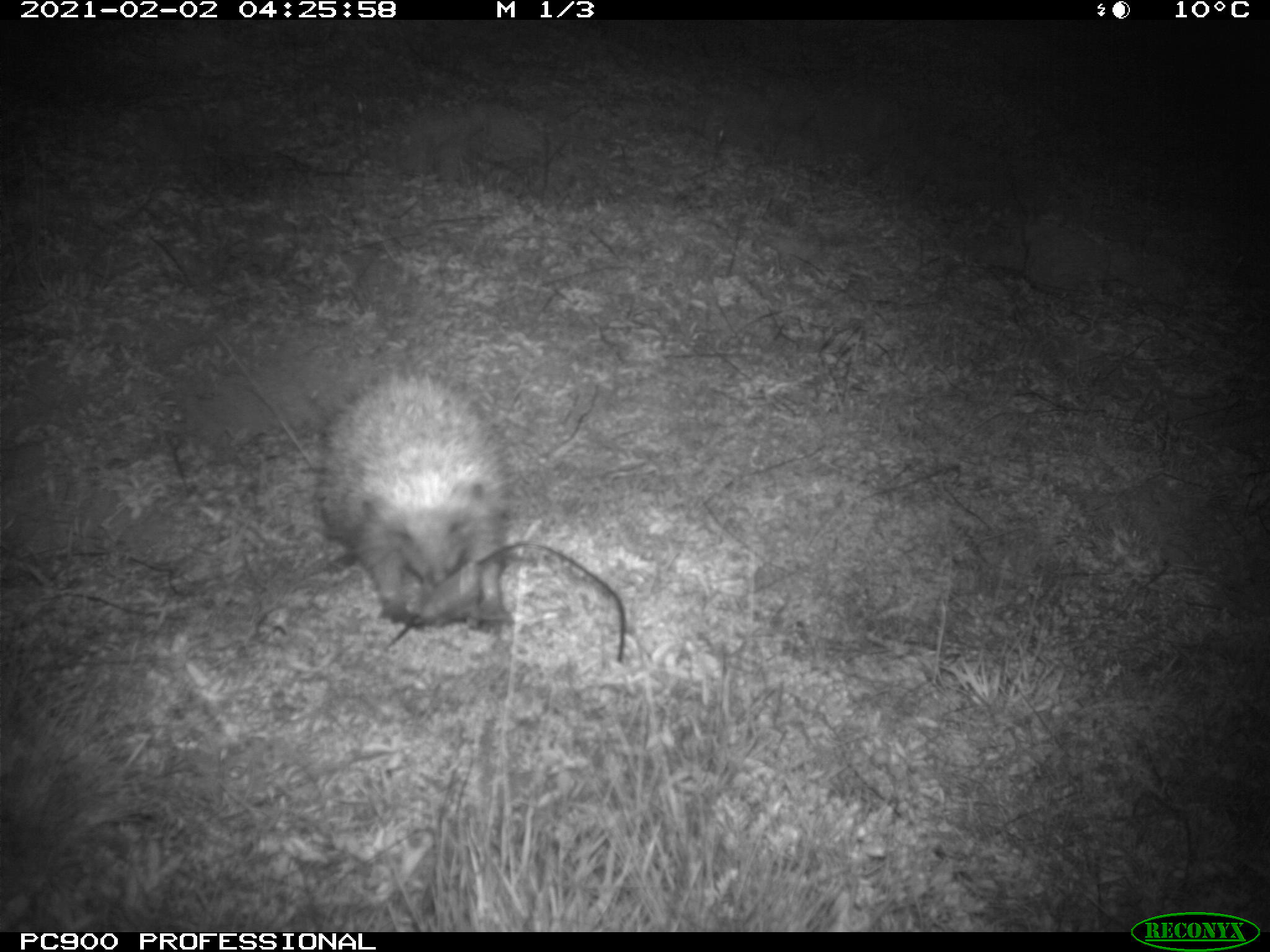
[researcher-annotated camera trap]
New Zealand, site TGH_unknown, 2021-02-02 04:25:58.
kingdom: Animalia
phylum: Chordata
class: Mammalia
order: Eulipotyphla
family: Erinaceidae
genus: Erinaceus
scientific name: Erinaceus europaeus europaeus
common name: european hedgehog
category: hedgehog